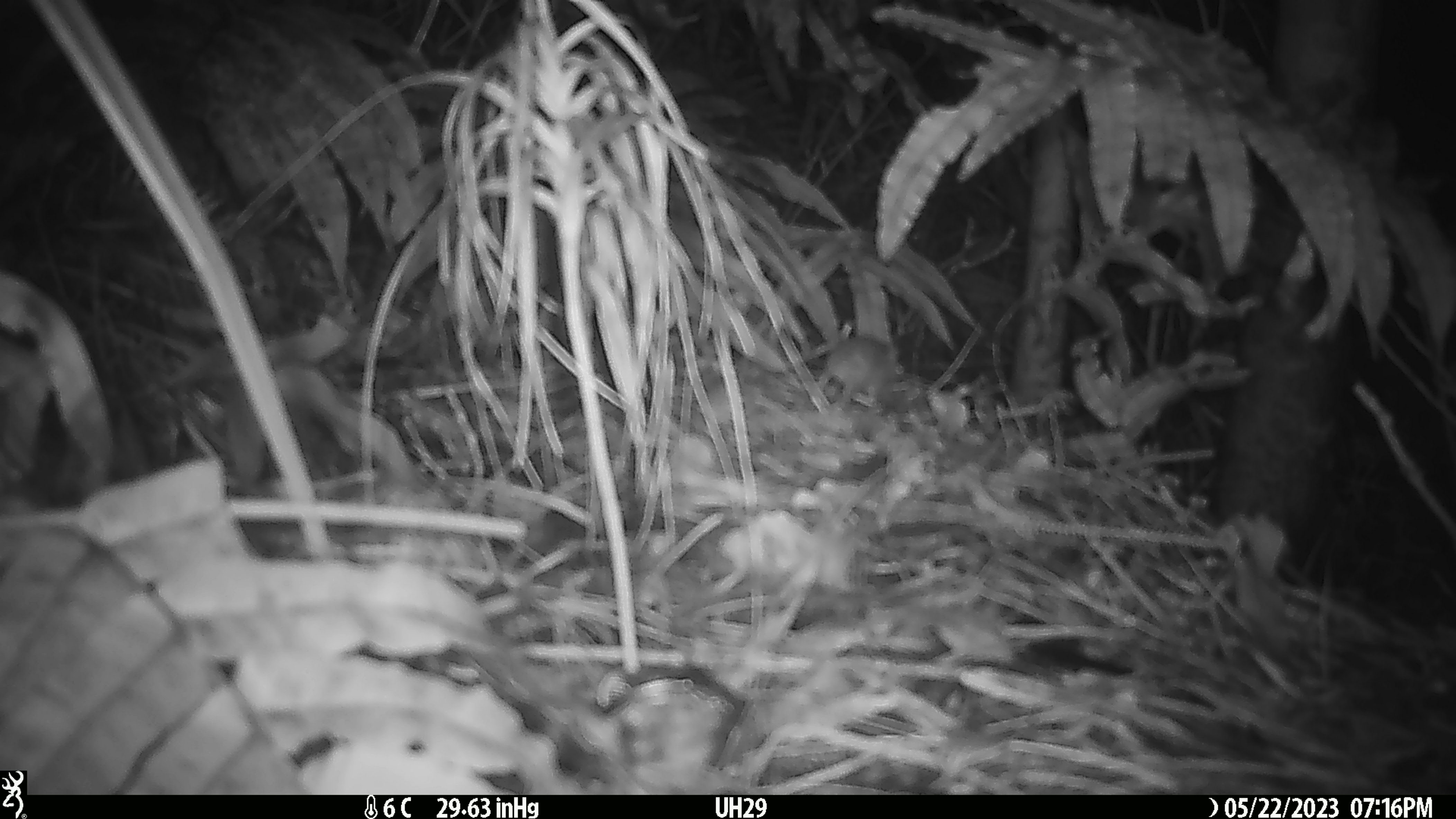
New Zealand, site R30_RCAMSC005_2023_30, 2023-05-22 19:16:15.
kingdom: Animalia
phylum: Chordata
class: Mammalia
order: Rodentia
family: Muridae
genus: Mus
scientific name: Mus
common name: mouse